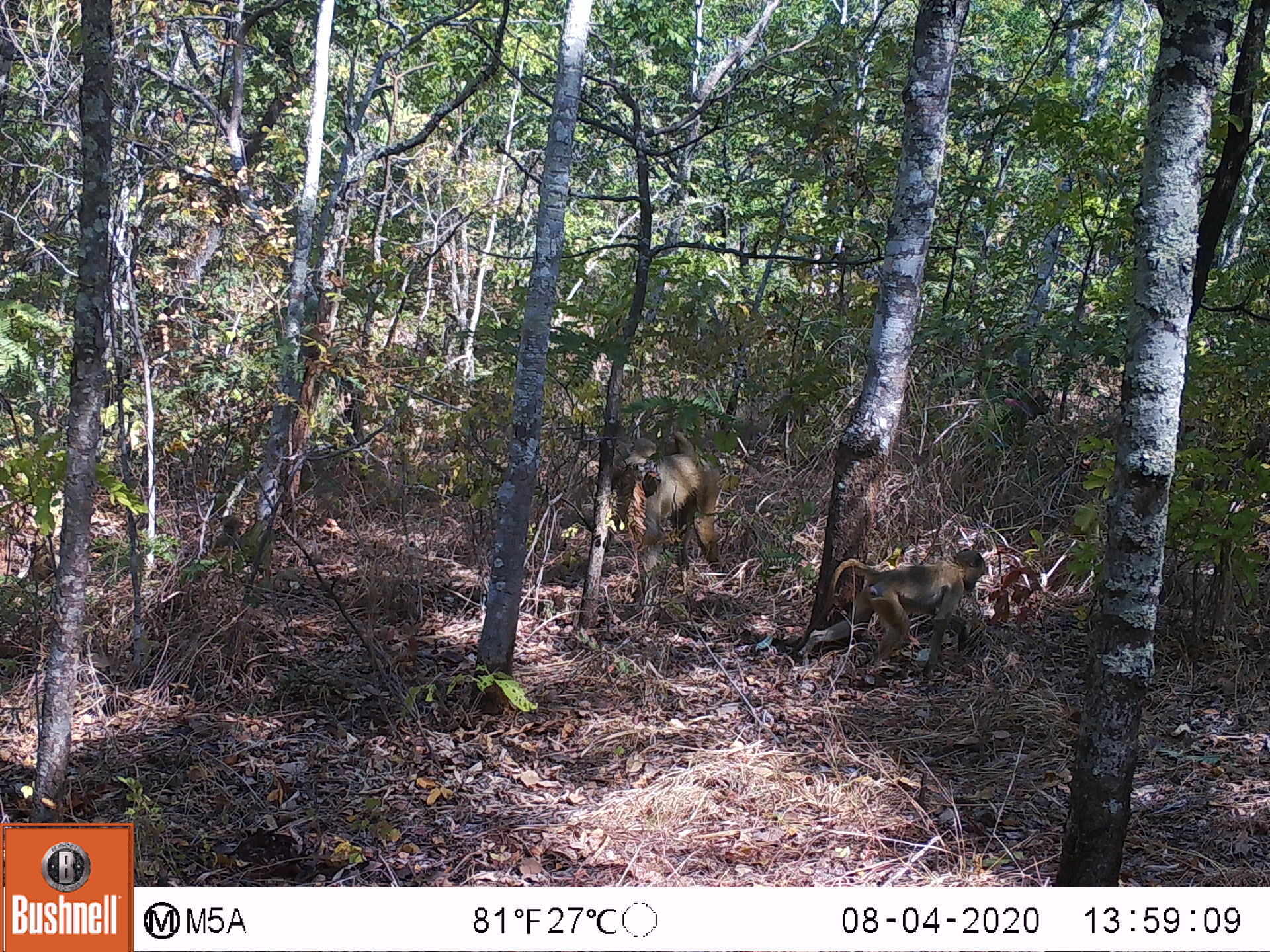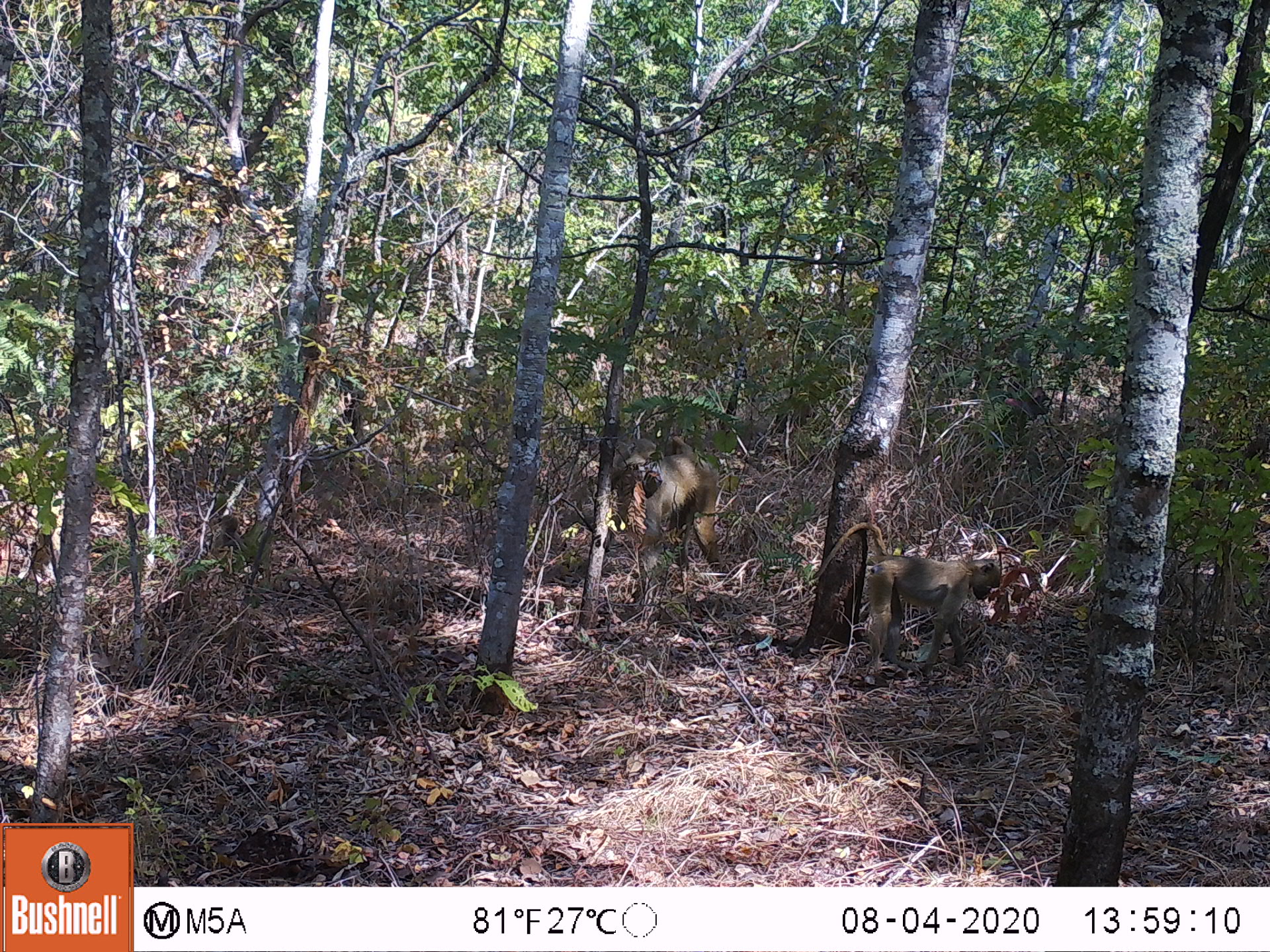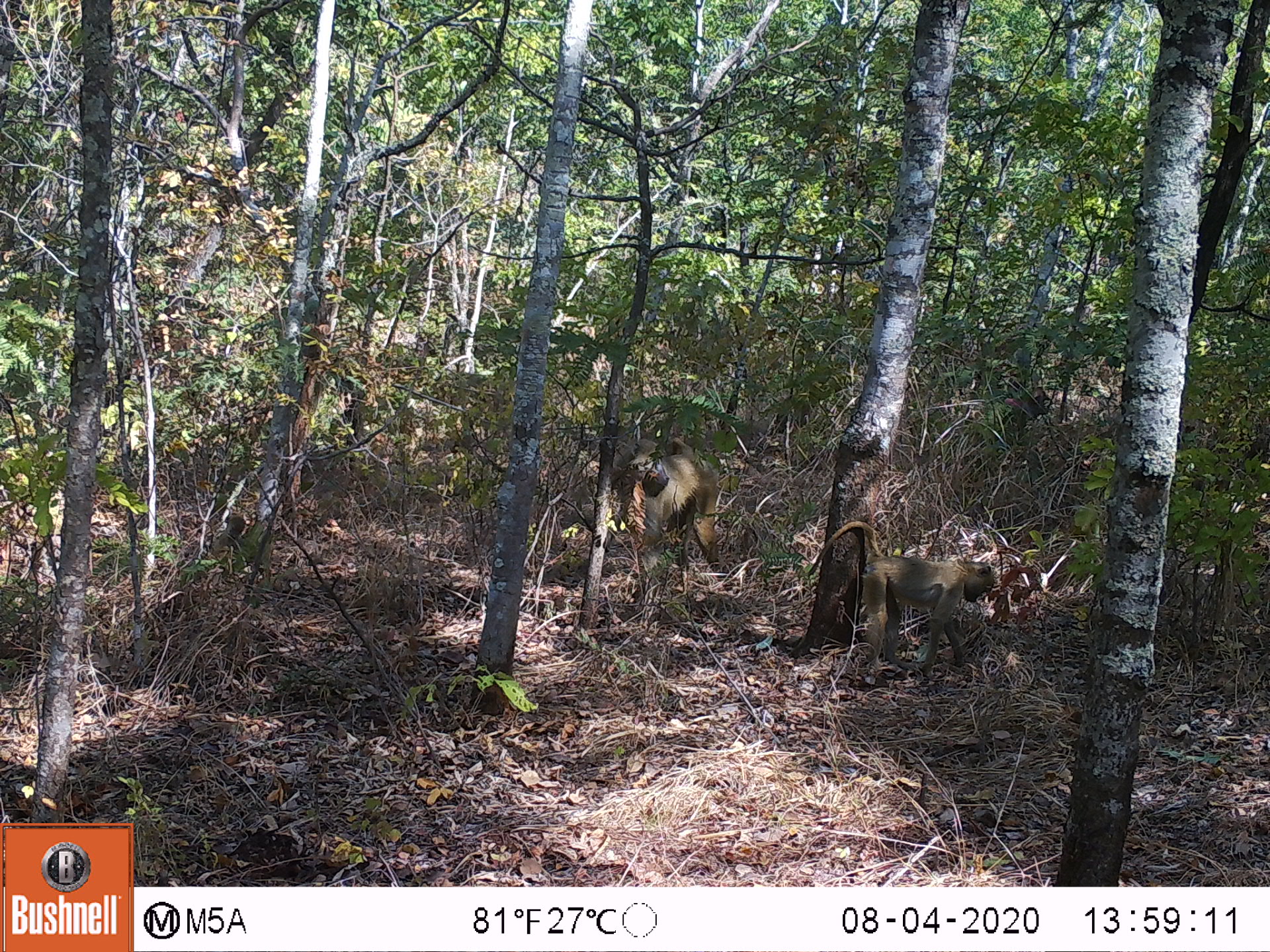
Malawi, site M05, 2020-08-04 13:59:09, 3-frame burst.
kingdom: Animalia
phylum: Chordata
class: Mammalia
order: Primates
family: Cercopithecidae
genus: Papio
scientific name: Papio cynocephalus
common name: yellow baboon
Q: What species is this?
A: Yellow baboon (Papio cynocephalus).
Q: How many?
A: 2.